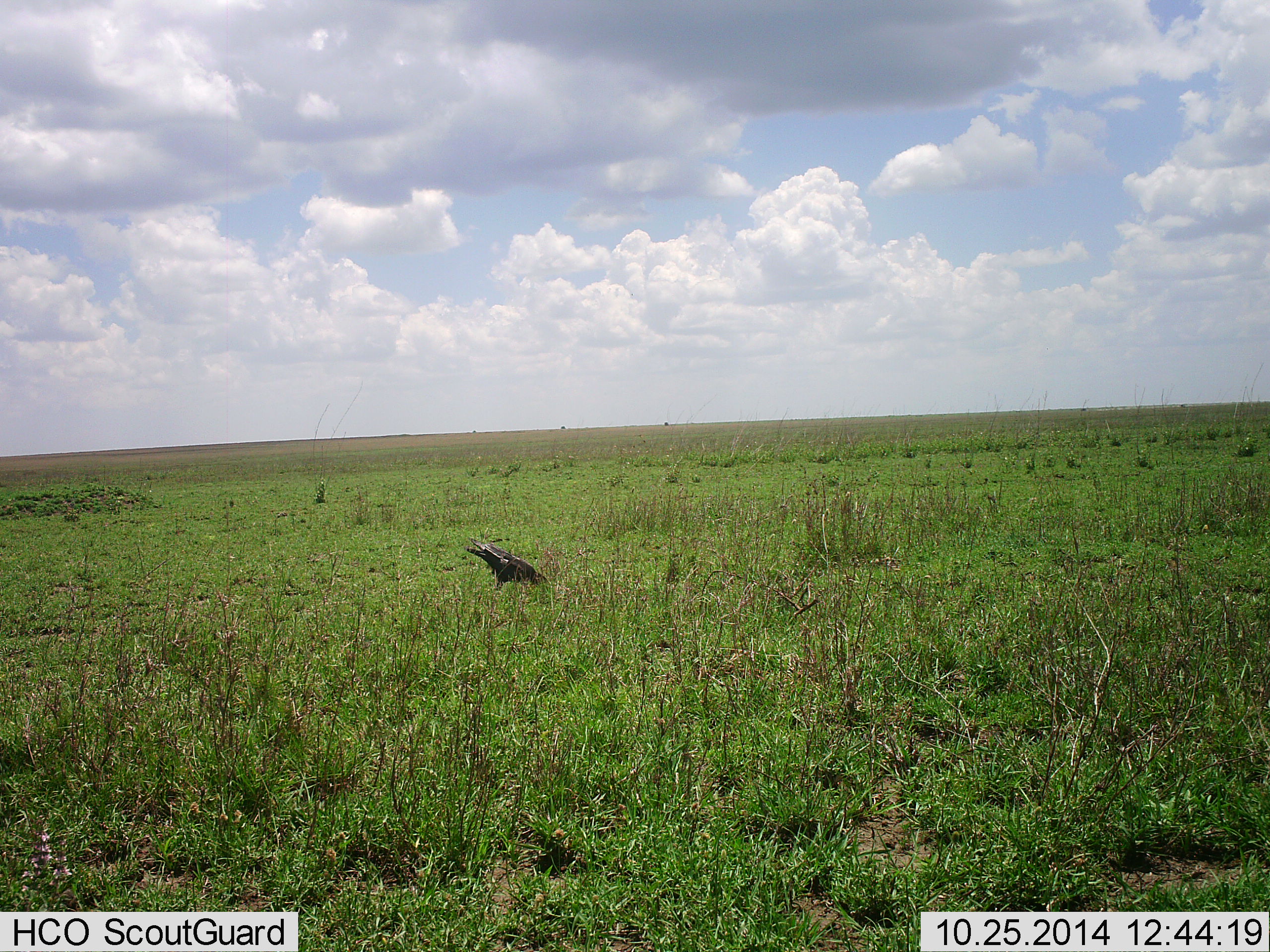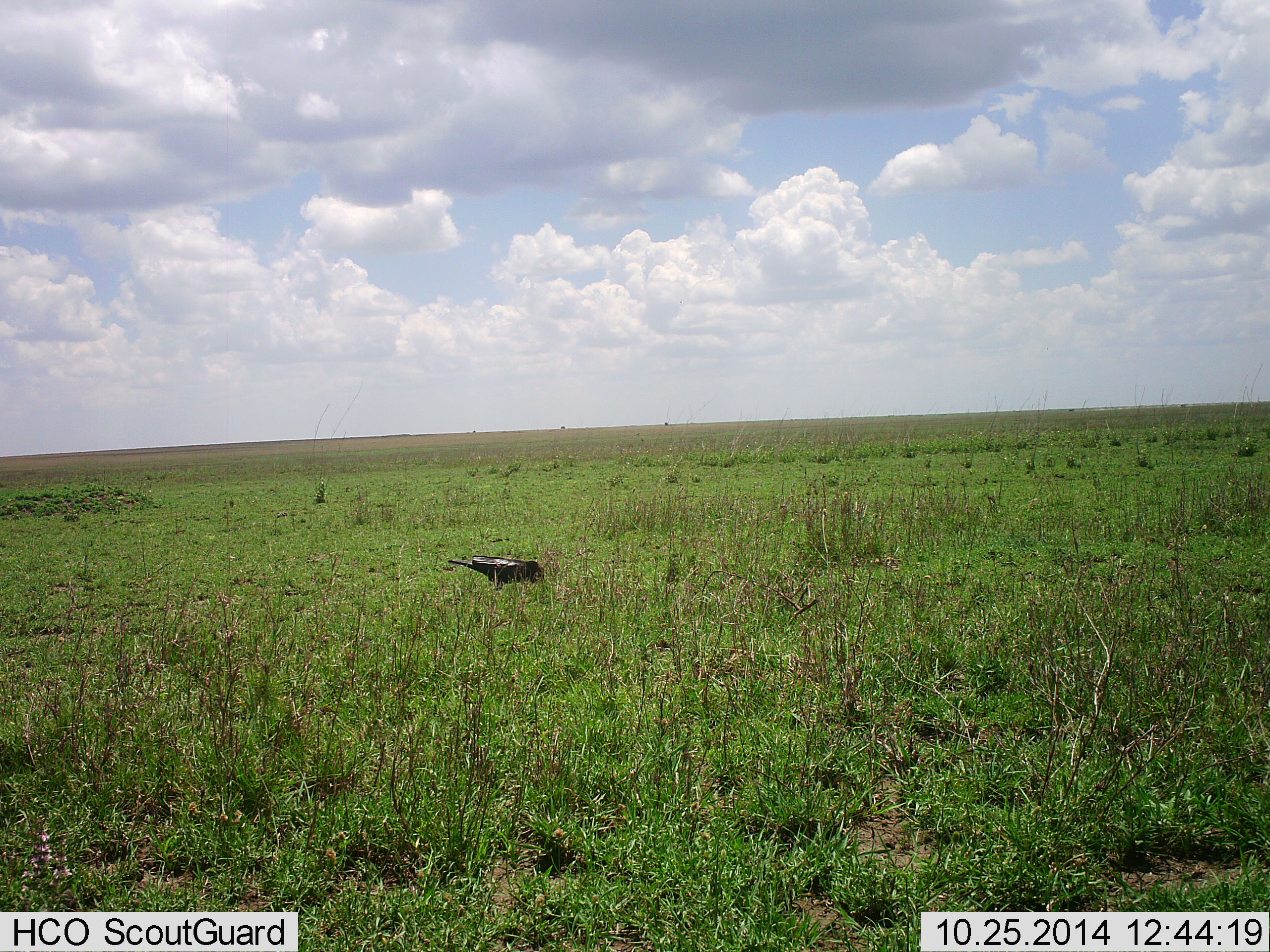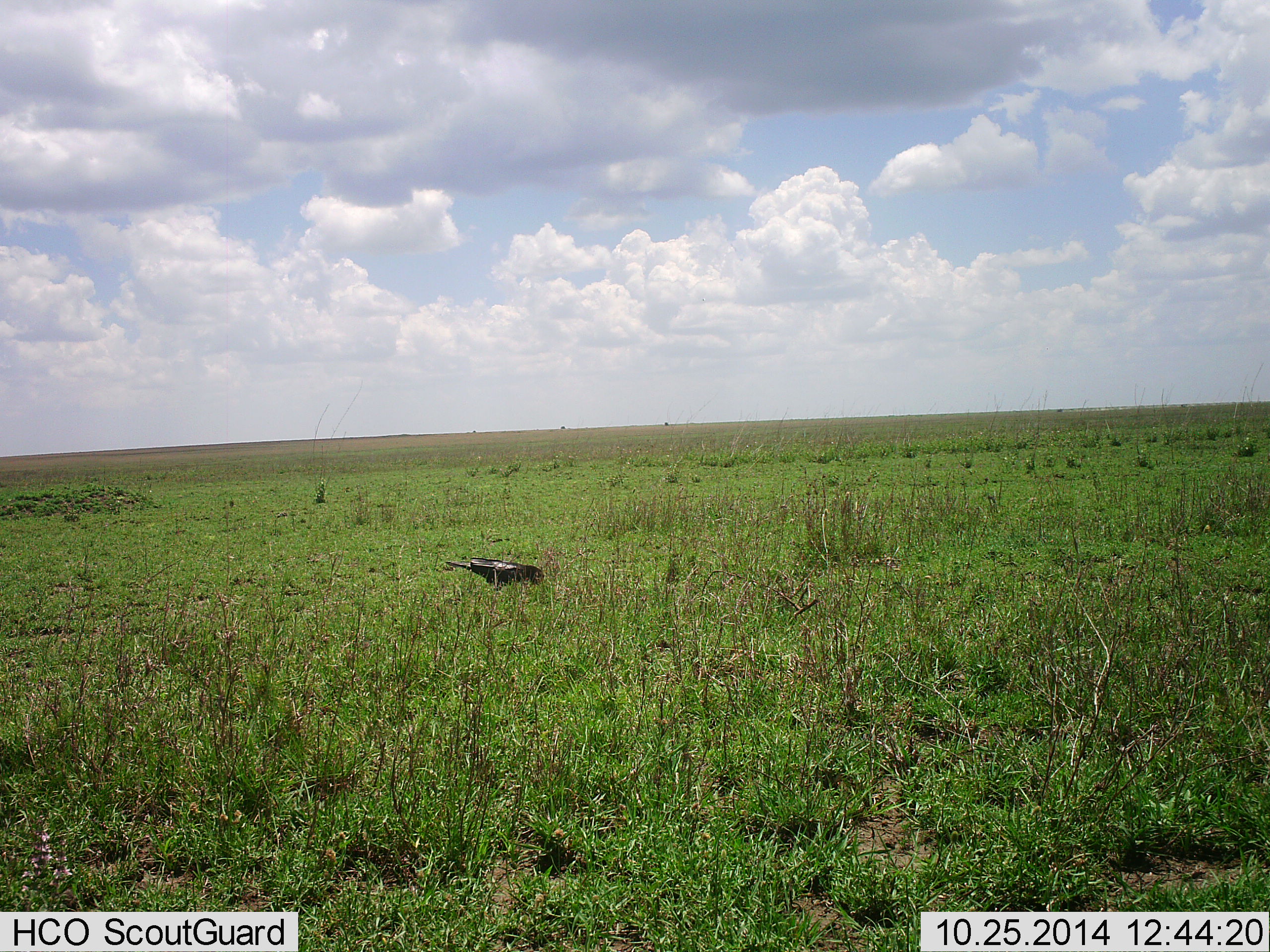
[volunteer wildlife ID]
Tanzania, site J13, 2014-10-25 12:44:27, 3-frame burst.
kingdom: Animalia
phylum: Chordata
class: Aves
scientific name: Aves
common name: bird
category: otherbird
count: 1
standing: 50%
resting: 0%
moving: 10%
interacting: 0%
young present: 0%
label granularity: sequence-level